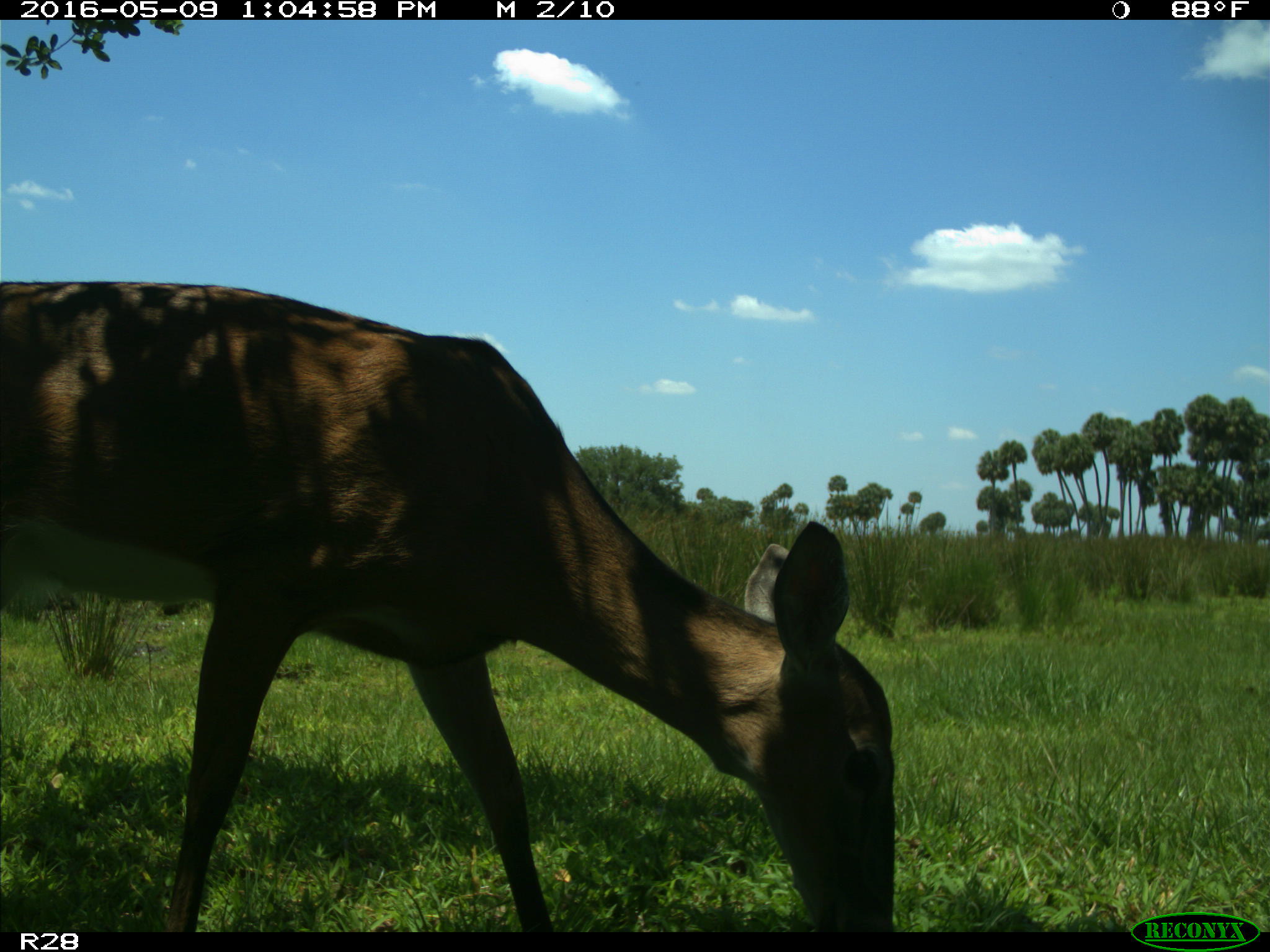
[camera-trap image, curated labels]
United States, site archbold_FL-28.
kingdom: Animalia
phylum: Chordata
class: Mammalia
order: Artiodactyla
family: Cervidae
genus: Odocoileus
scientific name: Odocoileus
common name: deer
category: unidentified deer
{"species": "unidentified deer (deer) (Odocoileus)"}